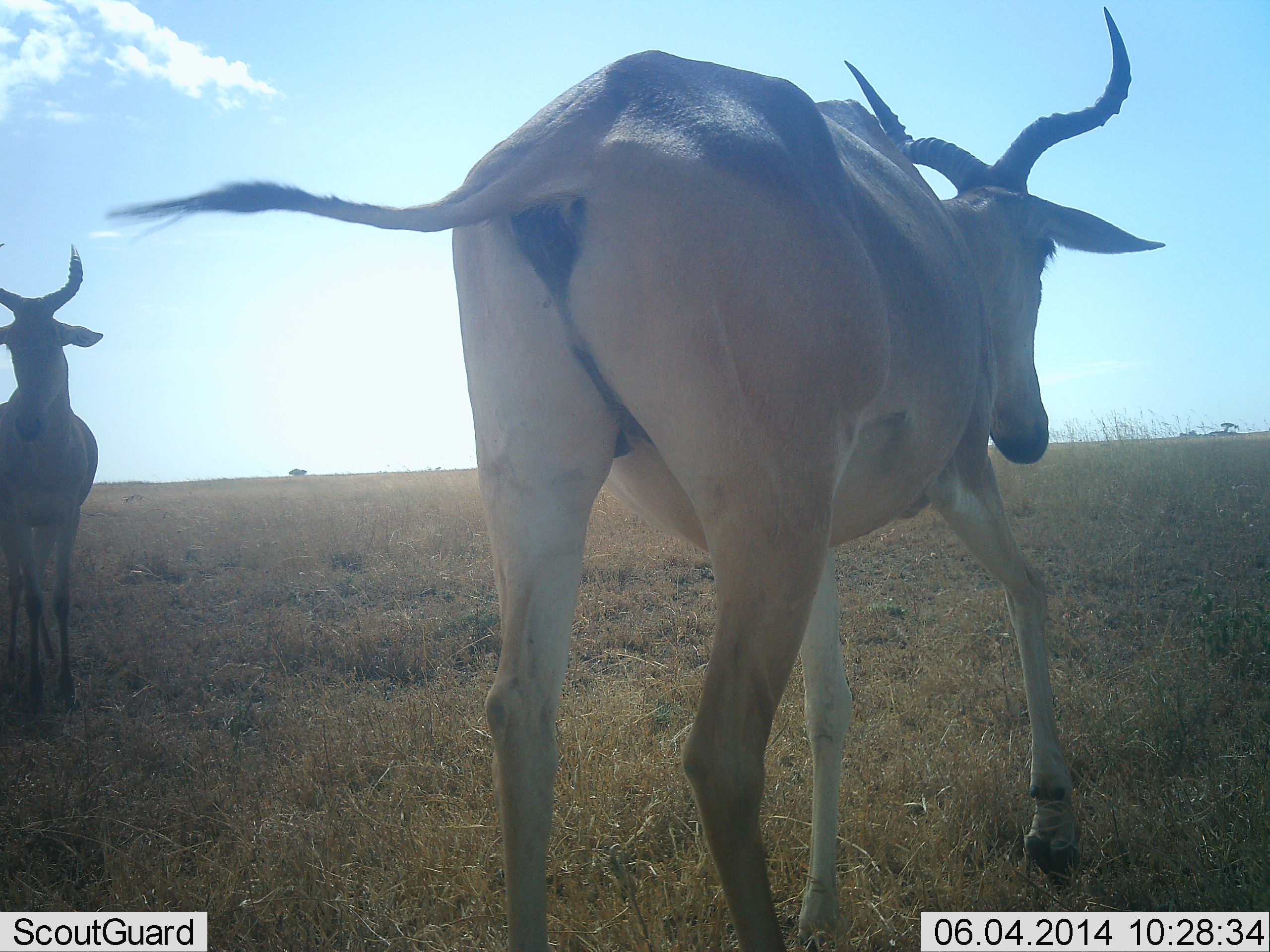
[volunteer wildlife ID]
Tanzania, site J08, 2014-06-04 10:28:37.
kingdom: Animalia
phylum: Chordata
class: Mammalia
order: Artiodactyla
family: Bovidae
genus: Alcelaphus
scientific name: Alcelaphus buselaphus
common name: hartebeest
Hartebeest (Alcelaphus buselaphus), count 2. Behavior (volunteer vote fractions): standing 80%, resting 0%, moving 40%, interacting 0%. Young present (vote fraction): 0%. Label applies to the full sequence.